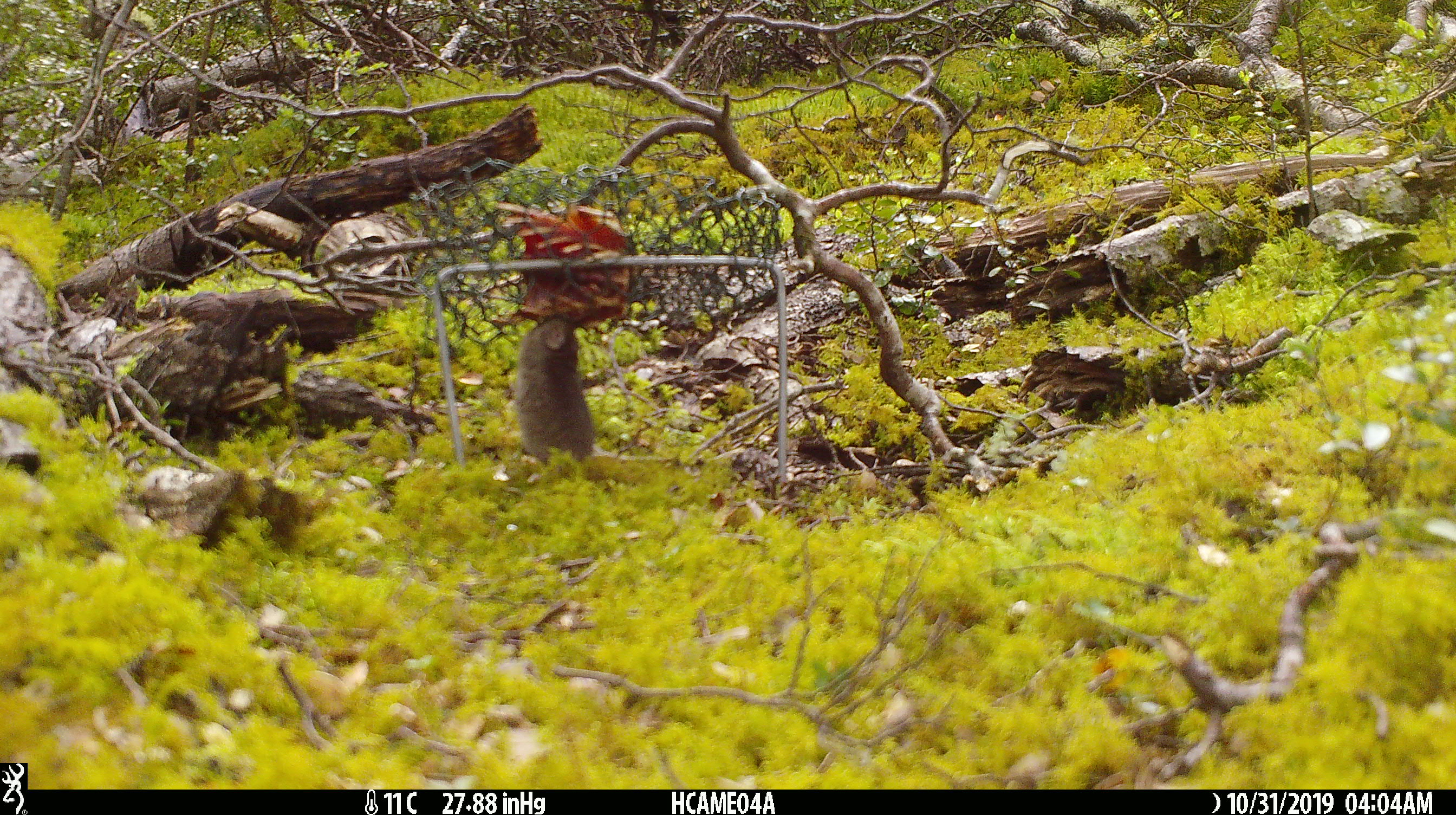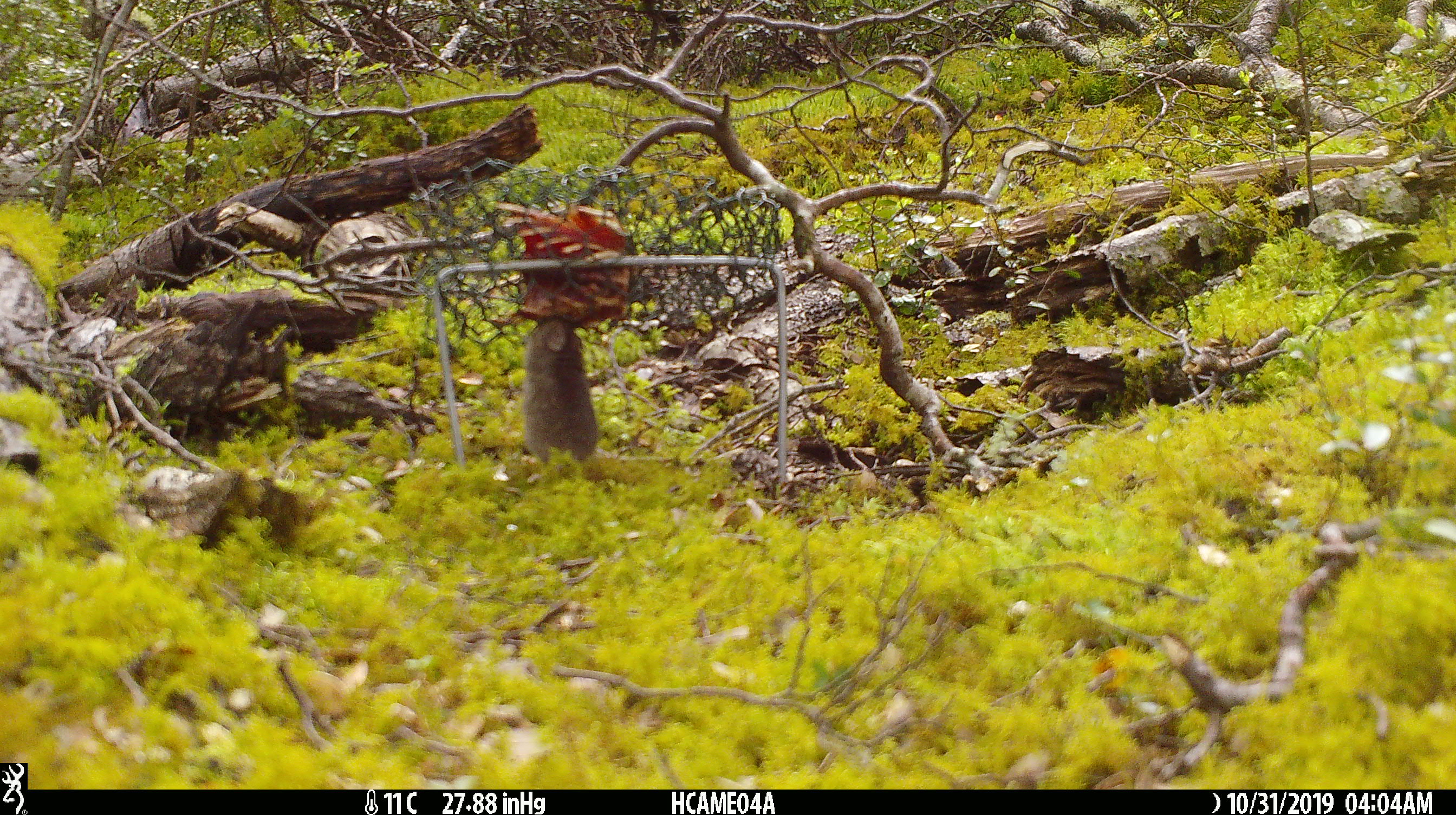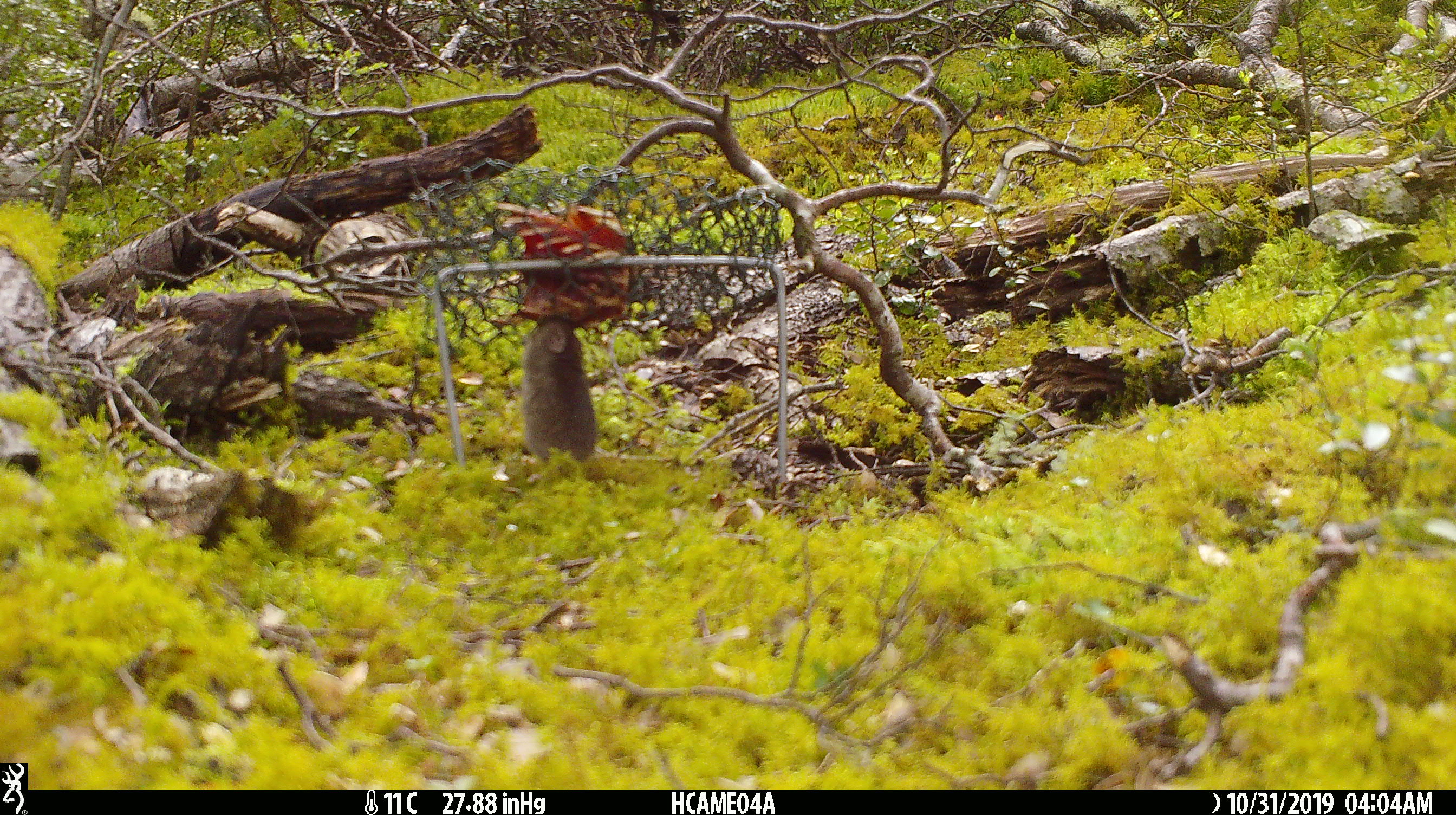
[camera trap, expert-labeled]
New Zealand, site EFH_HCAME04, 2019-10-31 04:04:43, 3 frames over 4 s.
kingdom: Animalia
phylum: Chordata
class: Mammalia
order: Rodentia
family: Muridae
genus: Mus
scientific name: Mus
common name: mouse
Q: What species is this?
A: Mouse (Mus).